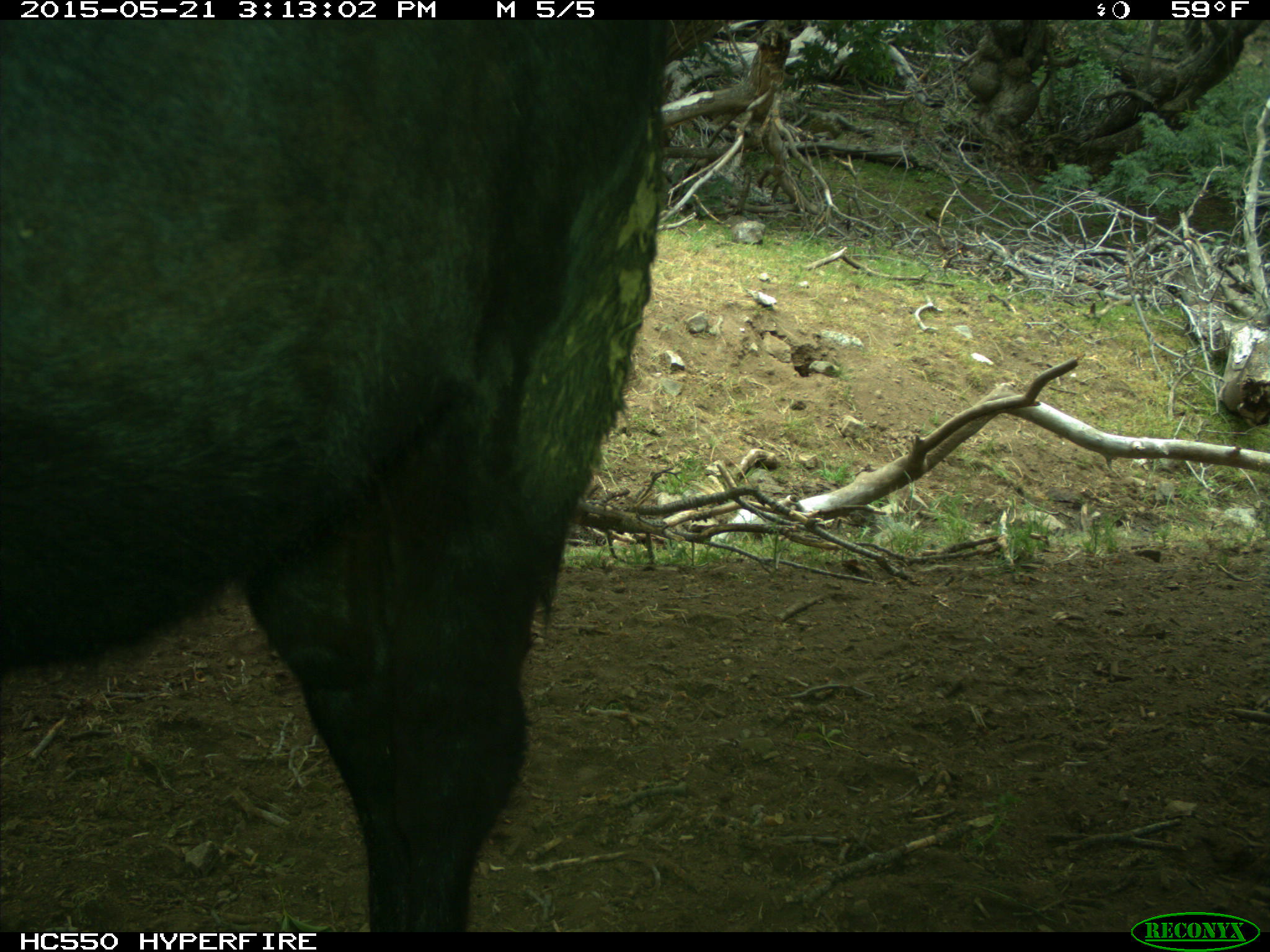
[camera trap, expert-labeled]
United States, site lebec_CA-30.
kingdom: Animalia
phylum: Chordata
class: Mammalia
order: Artiodactyla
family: Bovidae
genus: Bos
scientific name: Bos taurus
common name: domestic cow